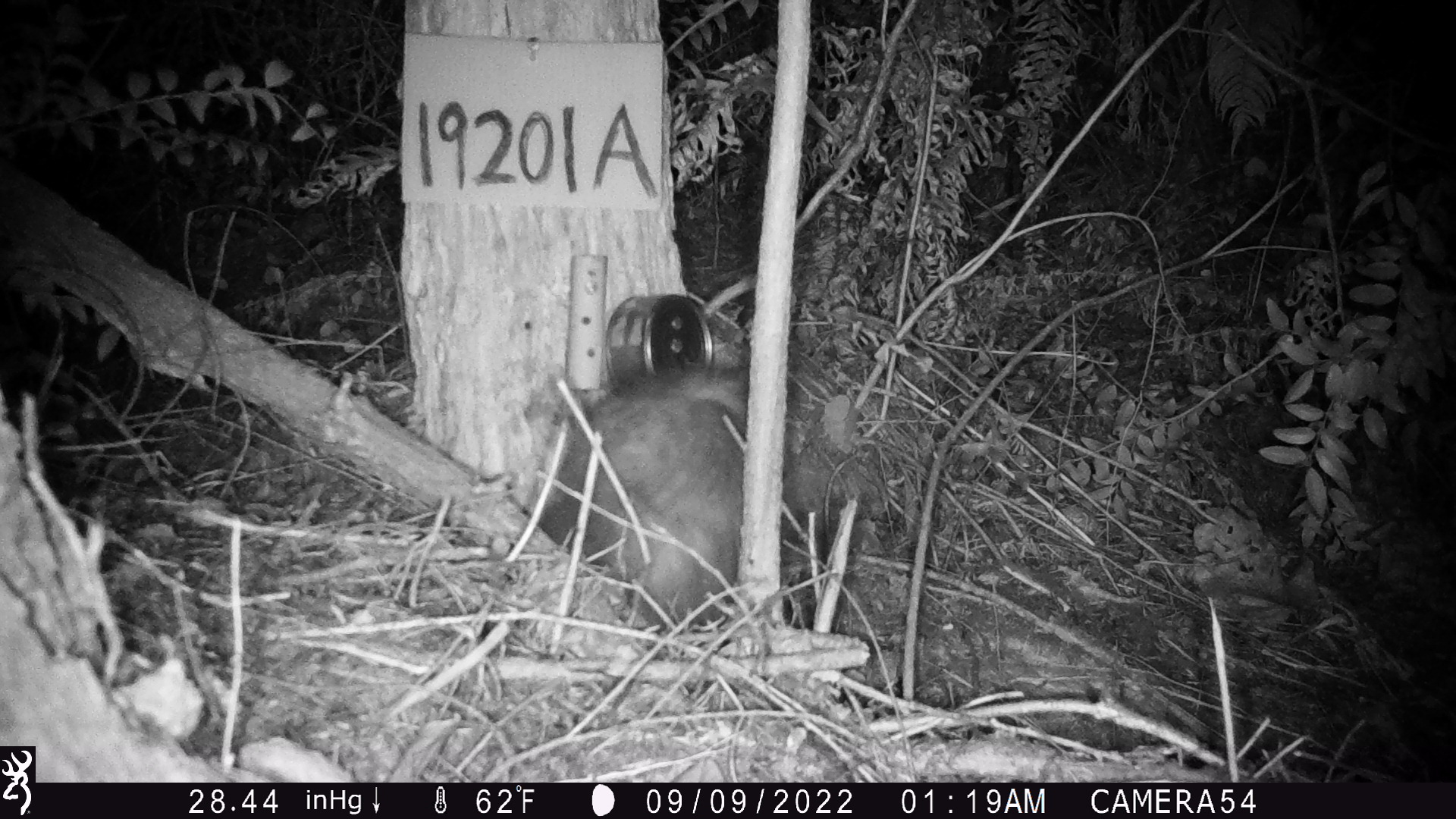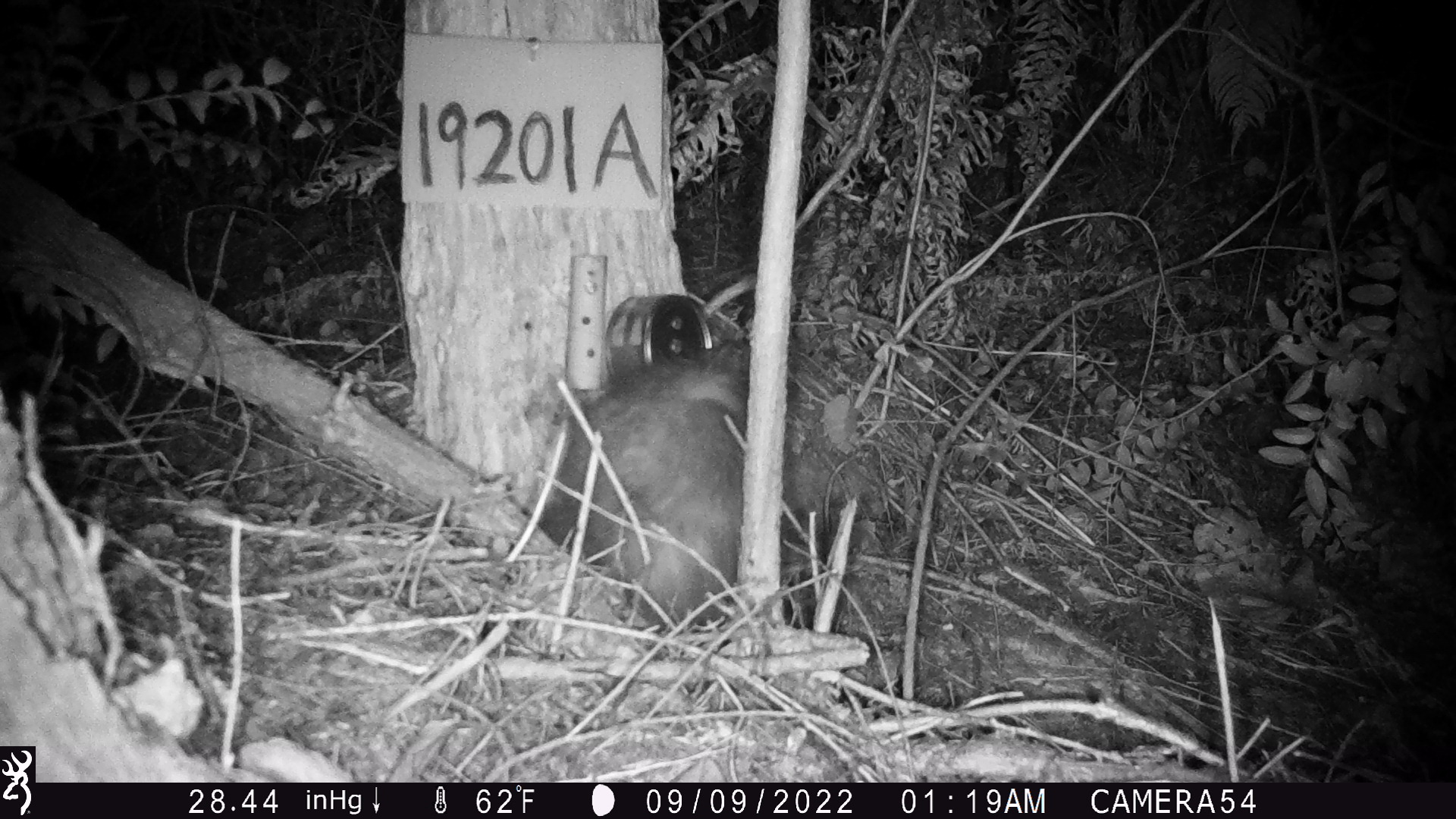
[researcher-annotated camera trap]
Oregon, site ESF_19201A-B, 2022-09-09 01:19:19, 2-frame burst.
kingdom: Animalia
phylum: Chordata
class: Mammalia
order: Didelphimorphia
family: Didelphidae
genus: Didelphis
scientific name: Didelphis virginiana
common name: virginia opossum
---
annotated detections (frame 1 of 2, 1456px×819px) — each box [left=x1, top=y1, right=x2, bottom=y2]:
virginia opossum: [left=508, top=322, right=757, bottom=631]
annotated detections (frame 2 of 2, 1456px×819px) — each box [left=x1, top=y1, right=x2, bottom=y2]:
virginia opossum: [left=533, top=318, right=794, bottom=668]